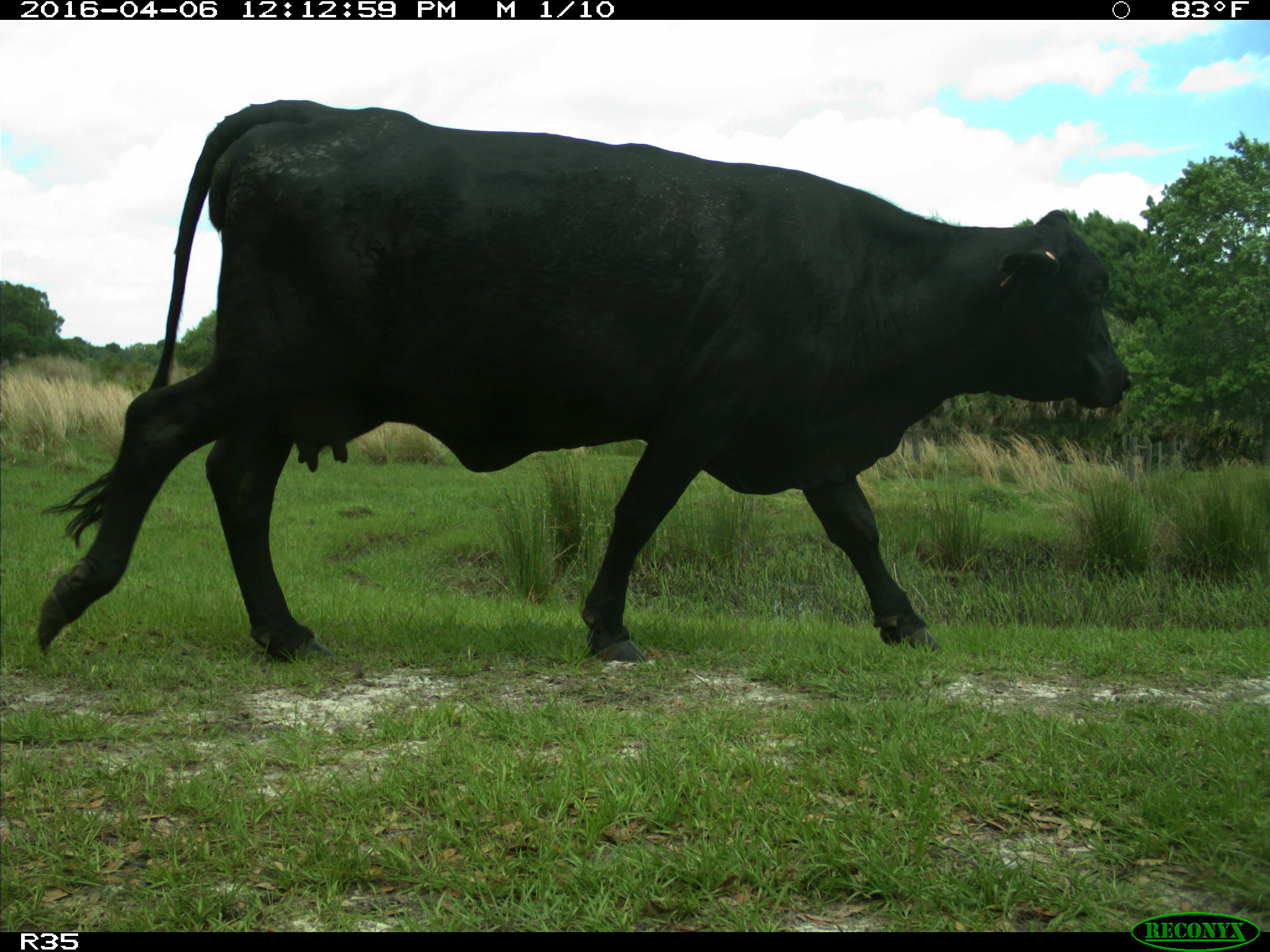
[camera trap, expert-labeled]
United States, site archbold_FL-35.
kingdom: Animalia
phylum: Chordata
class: Mammalia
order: Artiodactyla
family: Bovidae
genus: Bos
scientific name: Bos taurus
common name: domestic cow